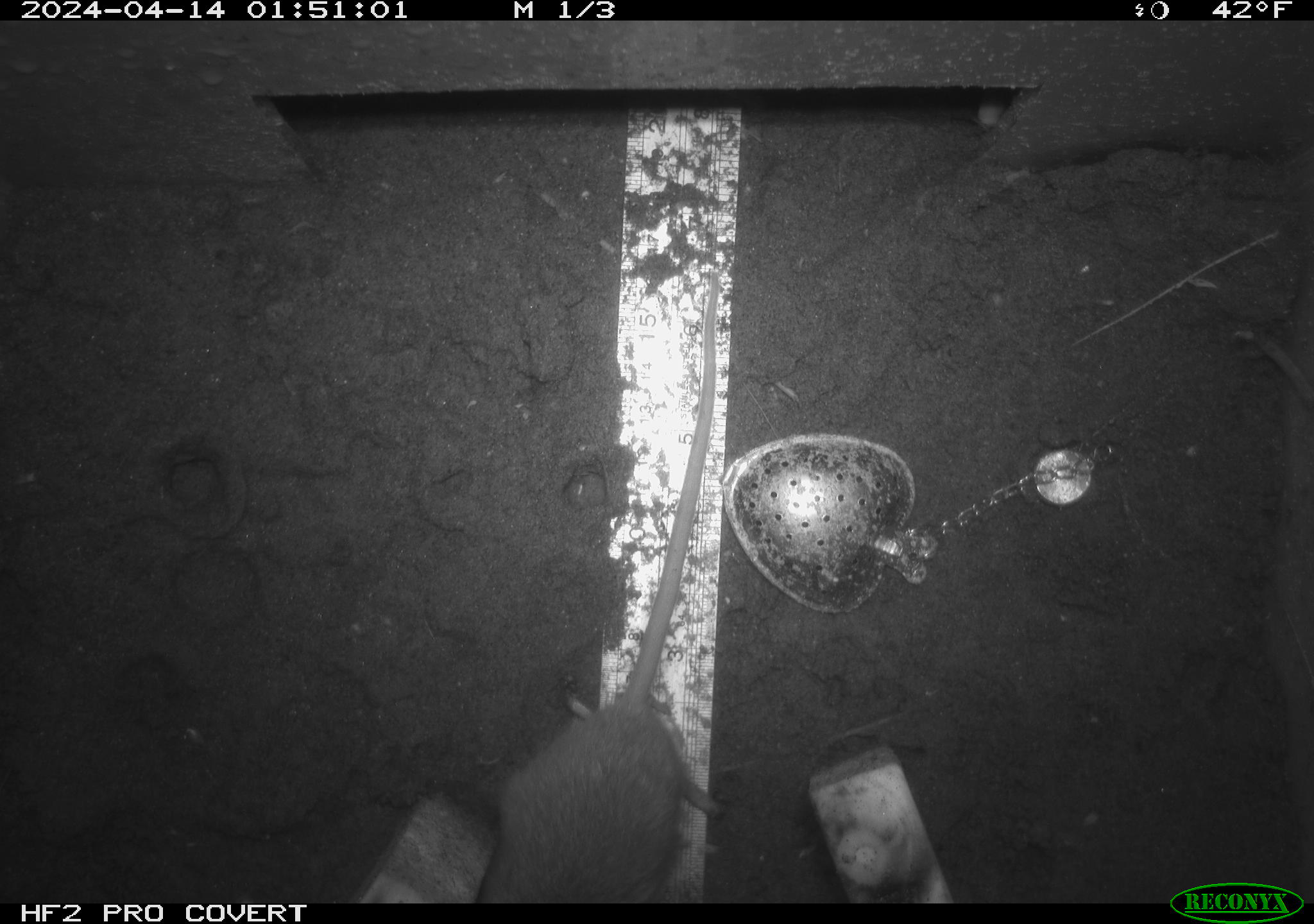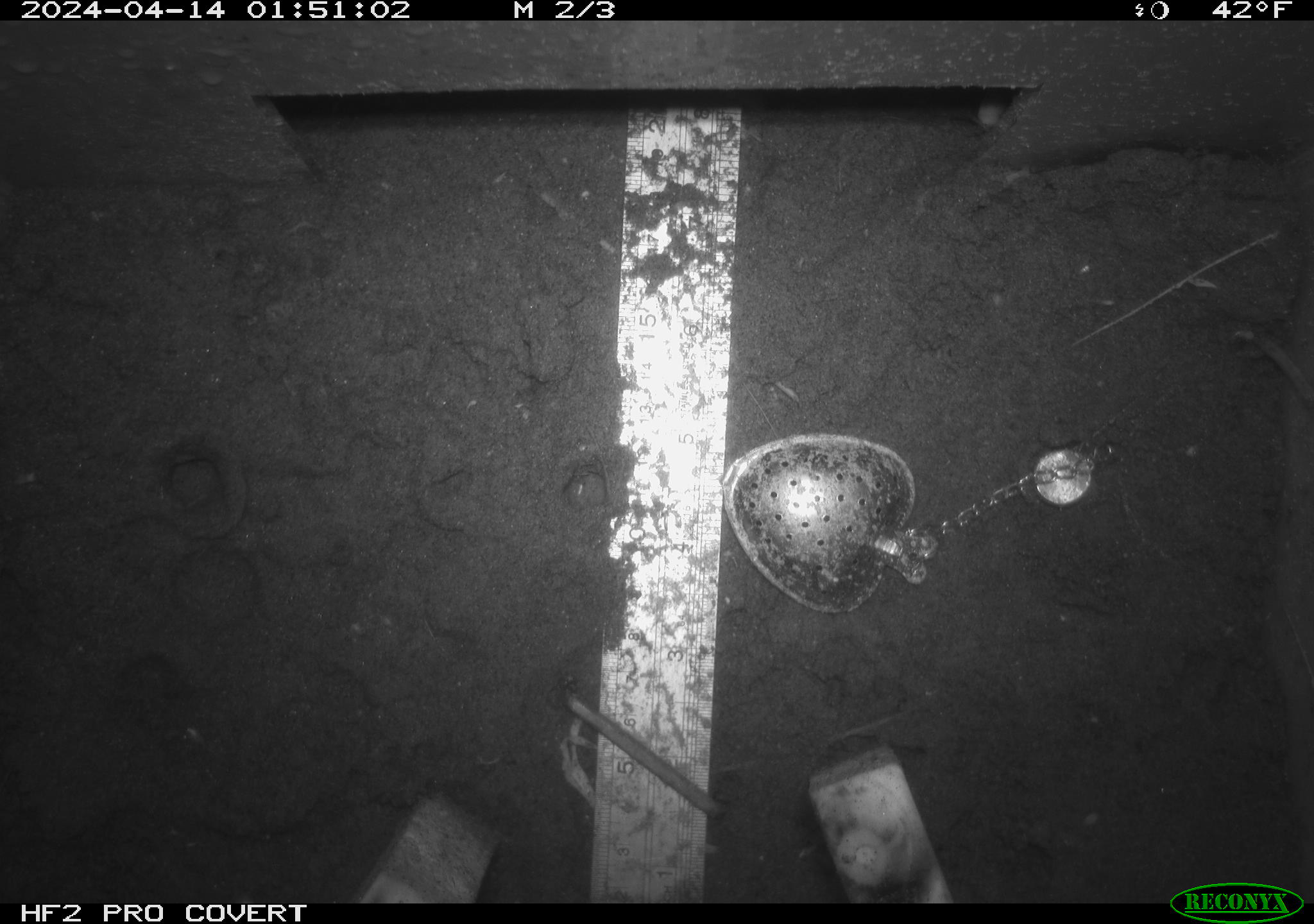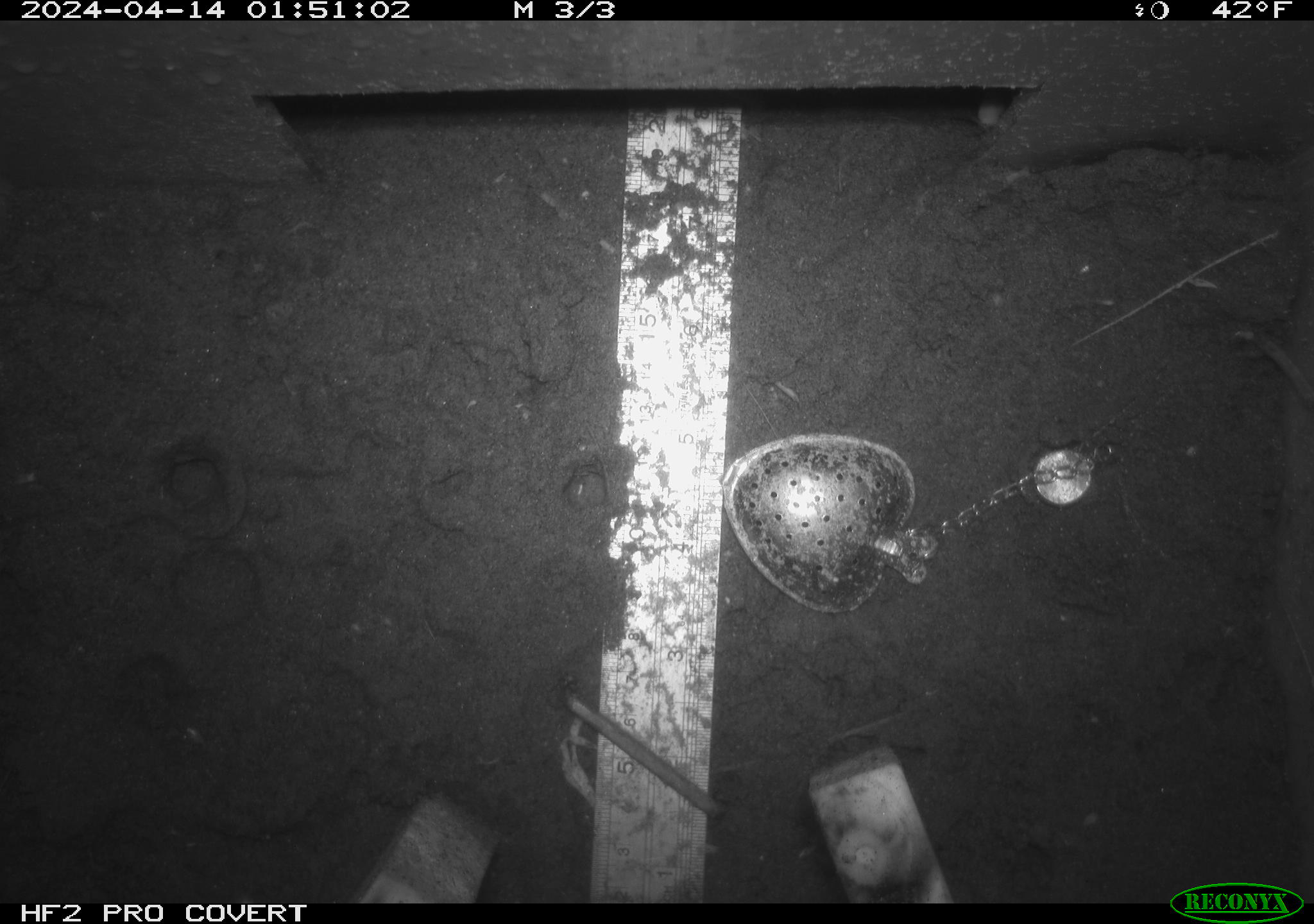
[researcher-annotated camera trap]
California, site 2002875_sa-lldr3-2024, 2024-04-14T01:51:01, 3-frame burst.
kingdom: Animalia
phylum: Chordata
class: Mammalia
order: Rodentia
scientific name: Rodentia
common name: rodent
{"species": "rodent (Rodentia)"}